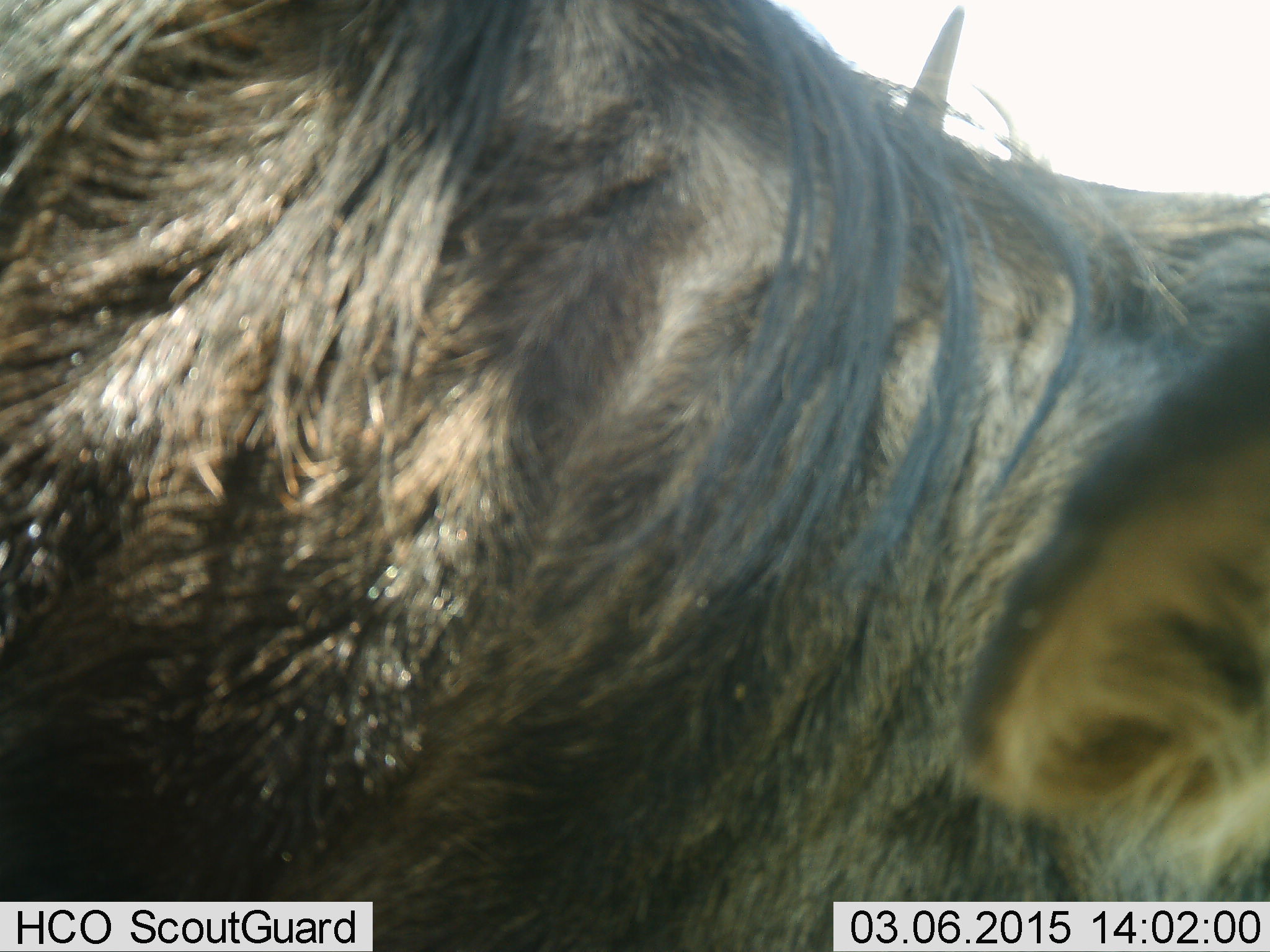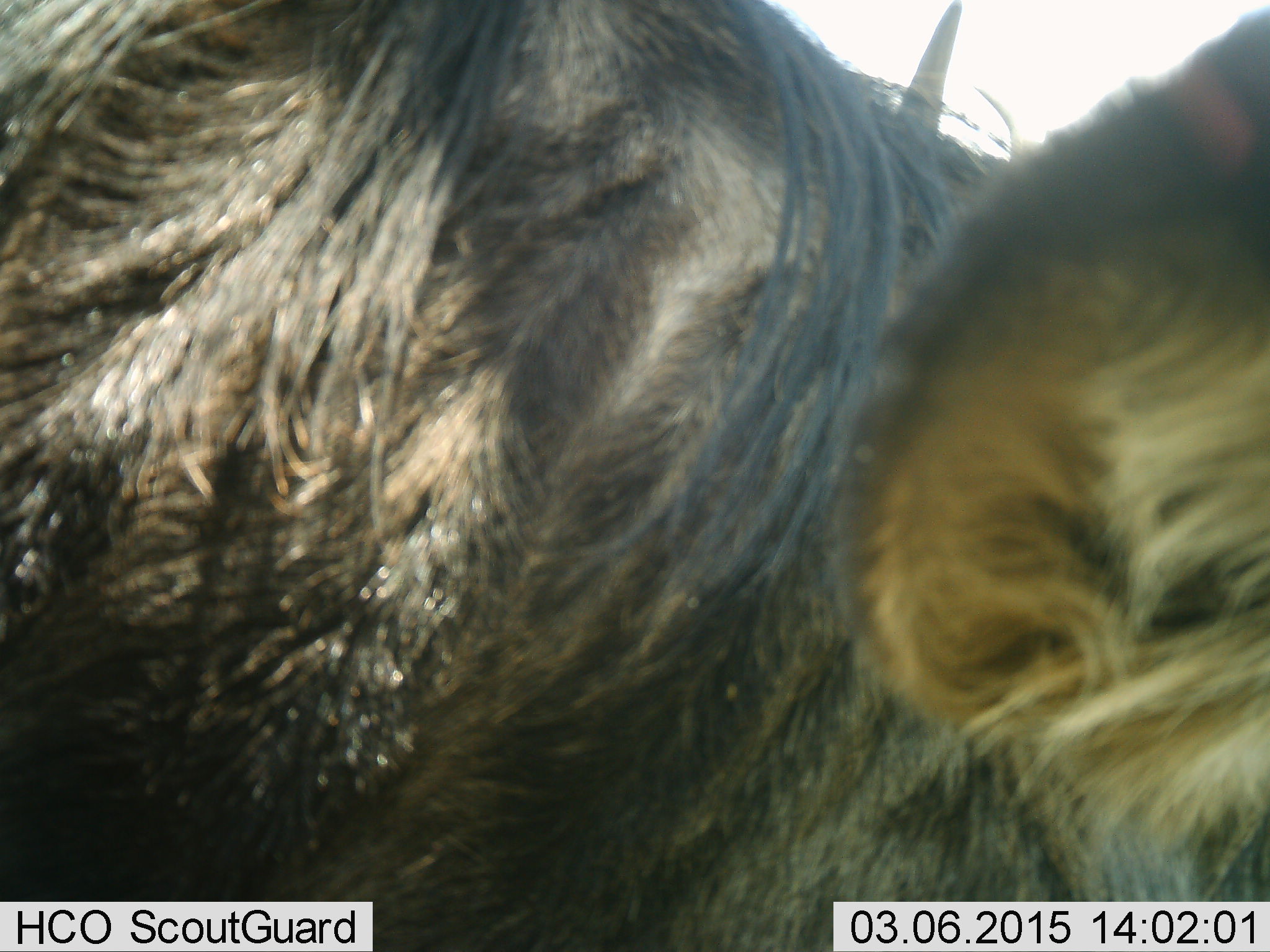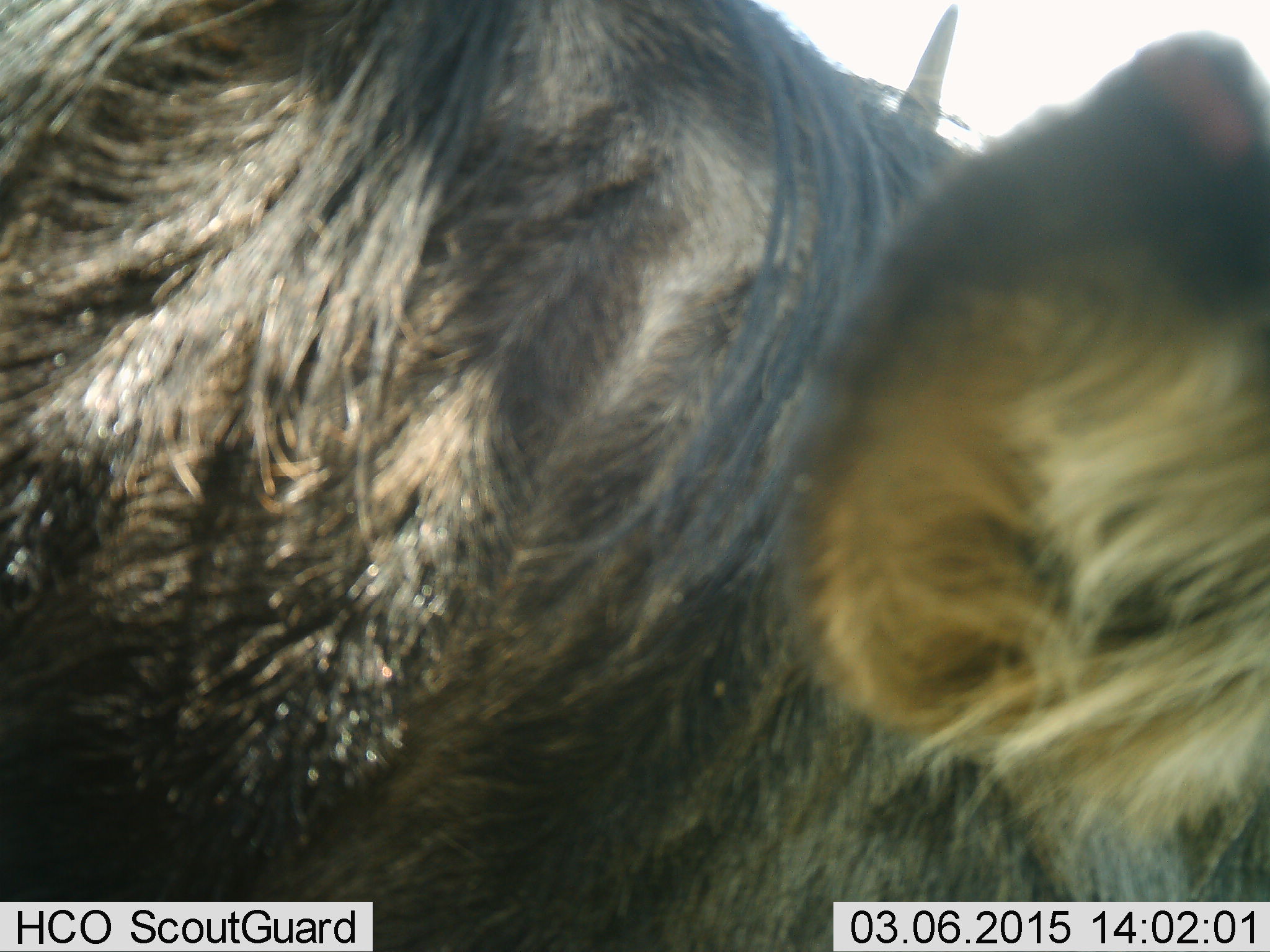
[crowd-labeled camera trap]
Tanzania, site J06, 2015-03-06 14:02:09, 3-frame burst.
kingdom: Animalia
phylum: Chordata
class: Mammalia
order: Artiodactyla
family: Bovidae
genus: Connochaetes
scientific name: Connochaetes taurinus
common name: blue wildebeest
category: wildebeest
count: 1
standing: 90%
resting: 0%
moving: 10%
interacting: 0%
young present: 0%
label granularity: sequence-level